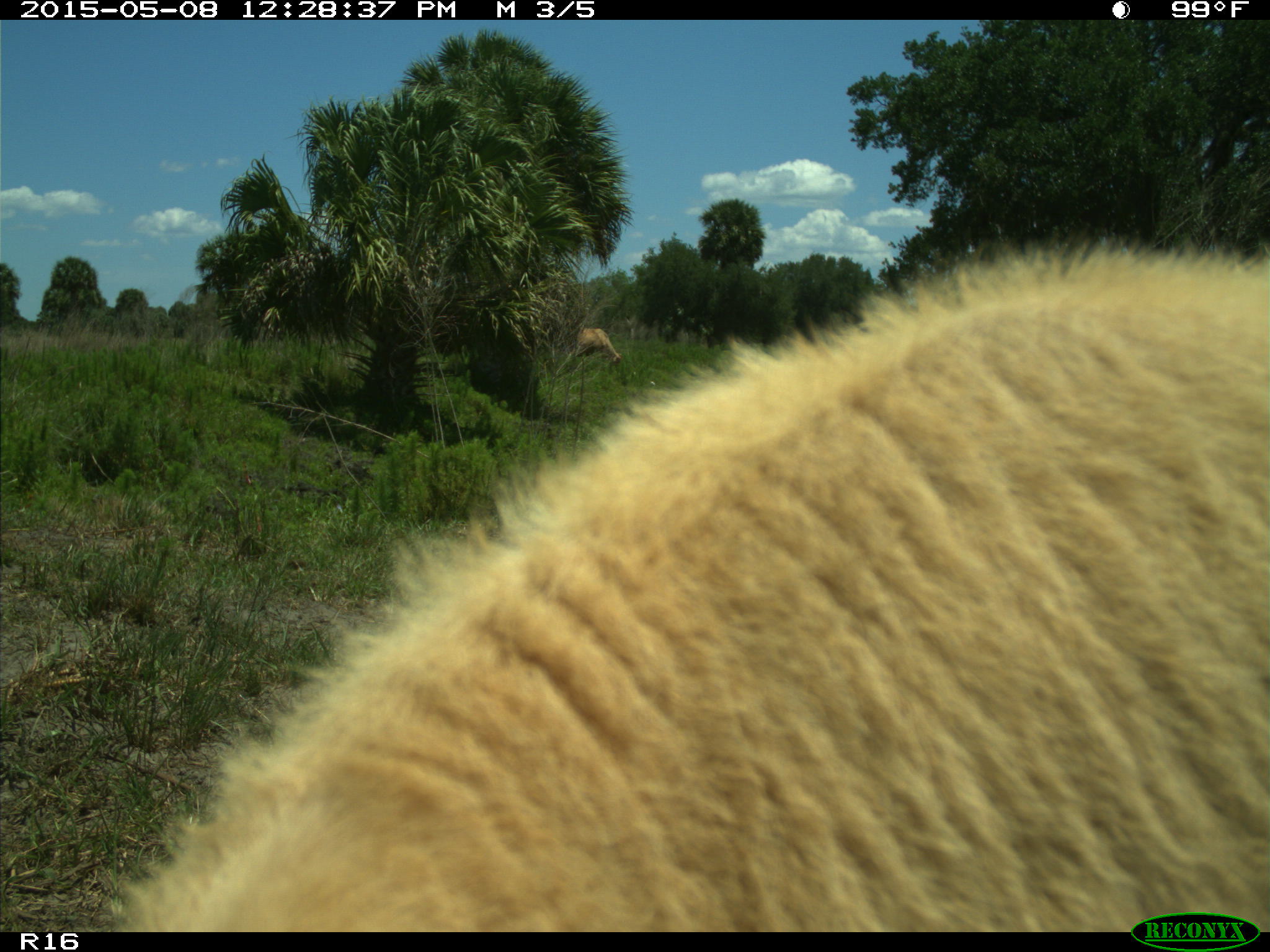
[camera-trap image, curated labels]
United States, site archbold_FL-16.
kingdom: Animalia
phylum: Chordata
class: Mammalia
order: Artiodactyla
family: Bovidae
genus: Bos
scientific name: Bos taurus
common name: domestic cow